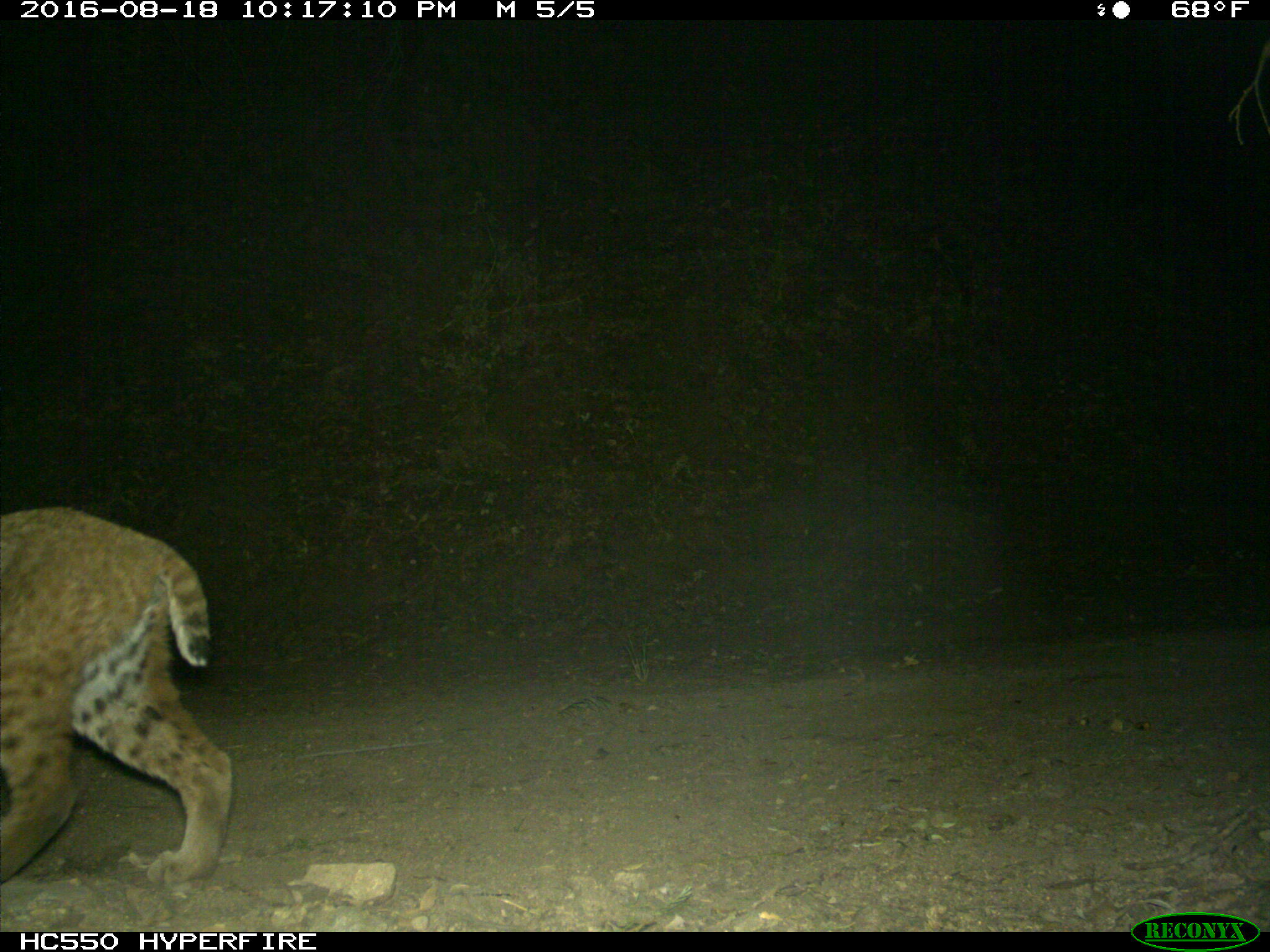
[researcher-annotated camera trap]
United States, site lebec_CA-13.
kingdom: Animalia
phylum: Chordata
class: Mammalia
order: Carnivora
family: Felidae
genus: Lynx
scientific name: Lynx rufus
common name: bobcat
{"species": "Lynx rufus (bobcat)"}